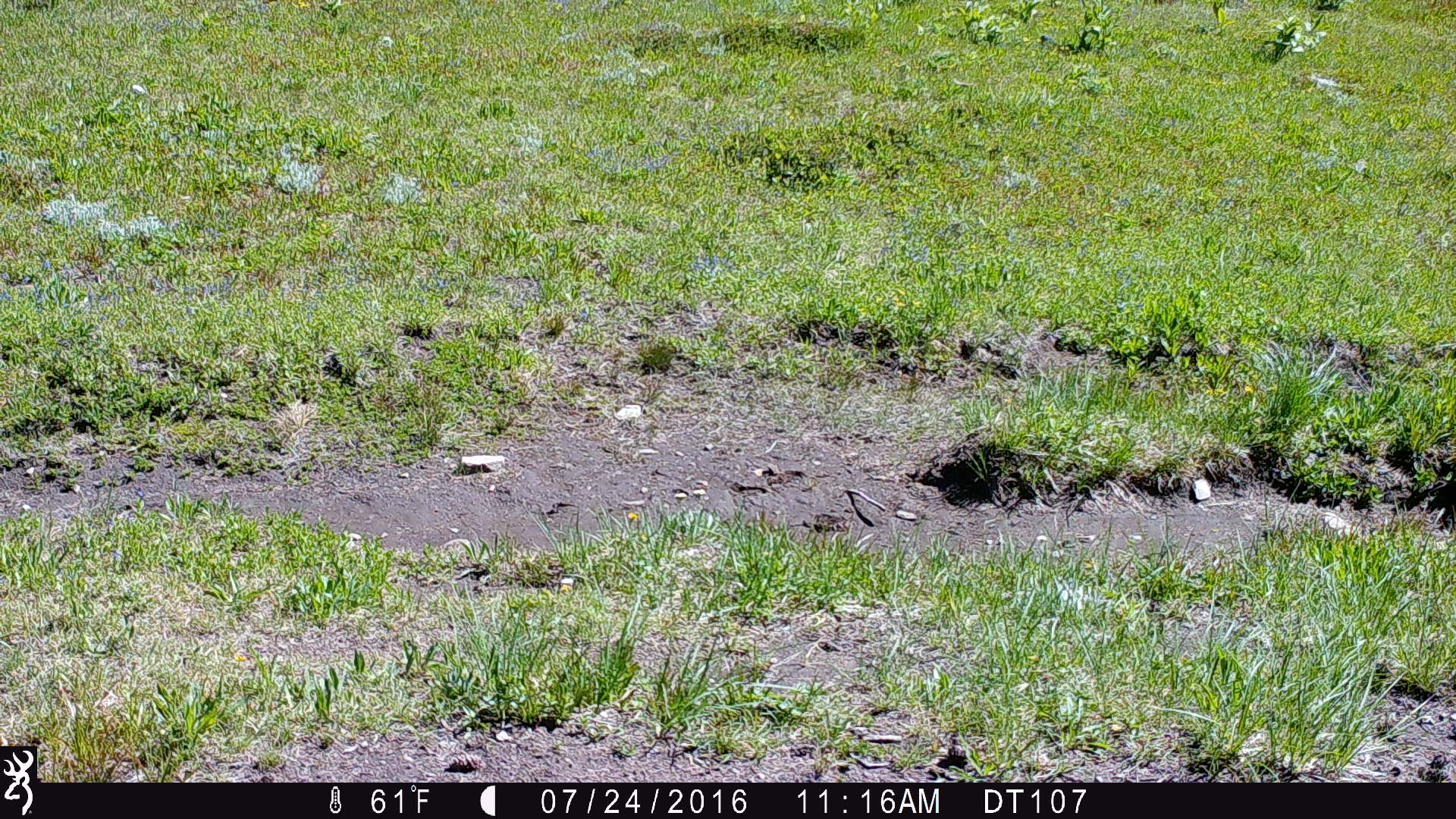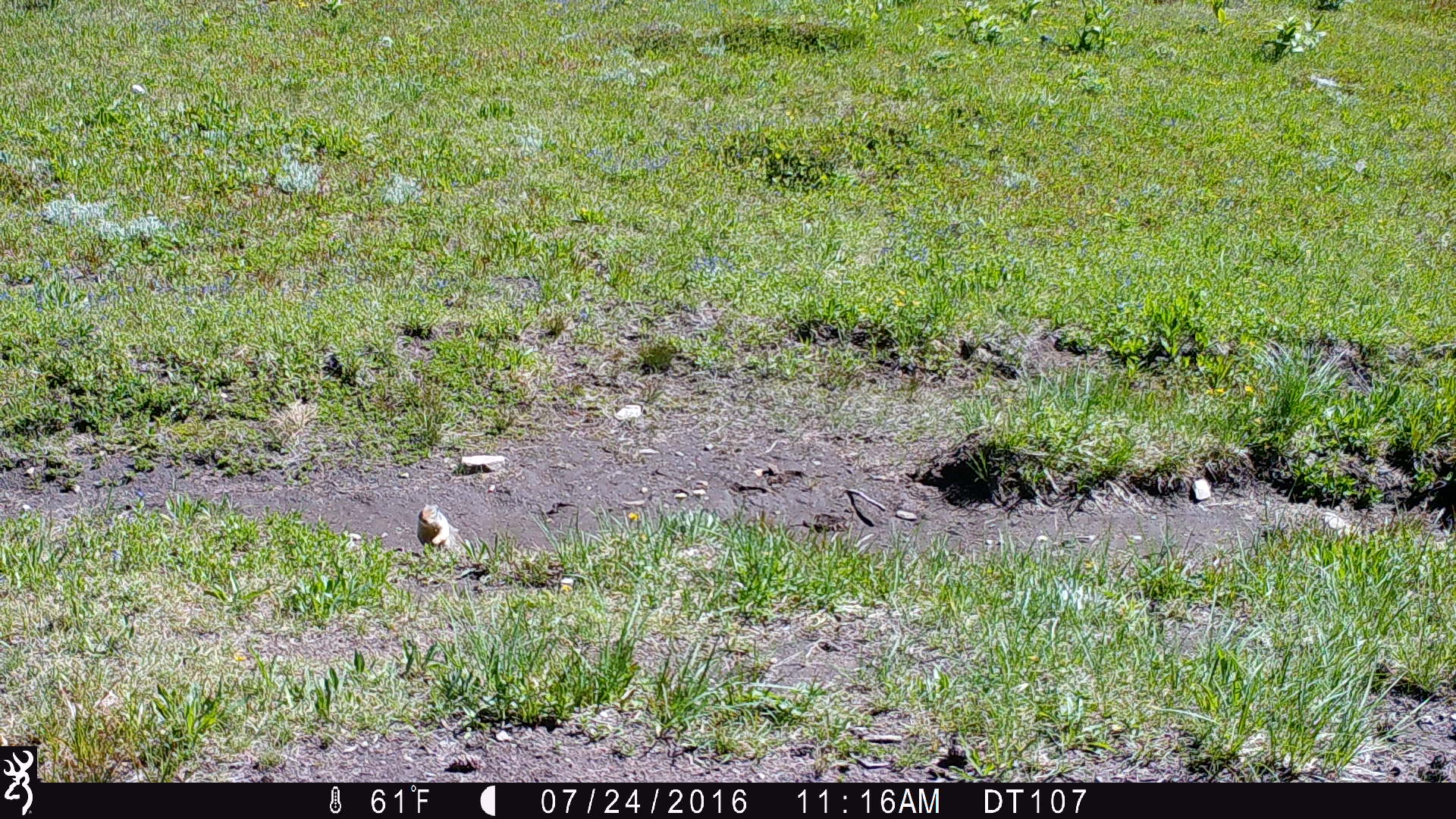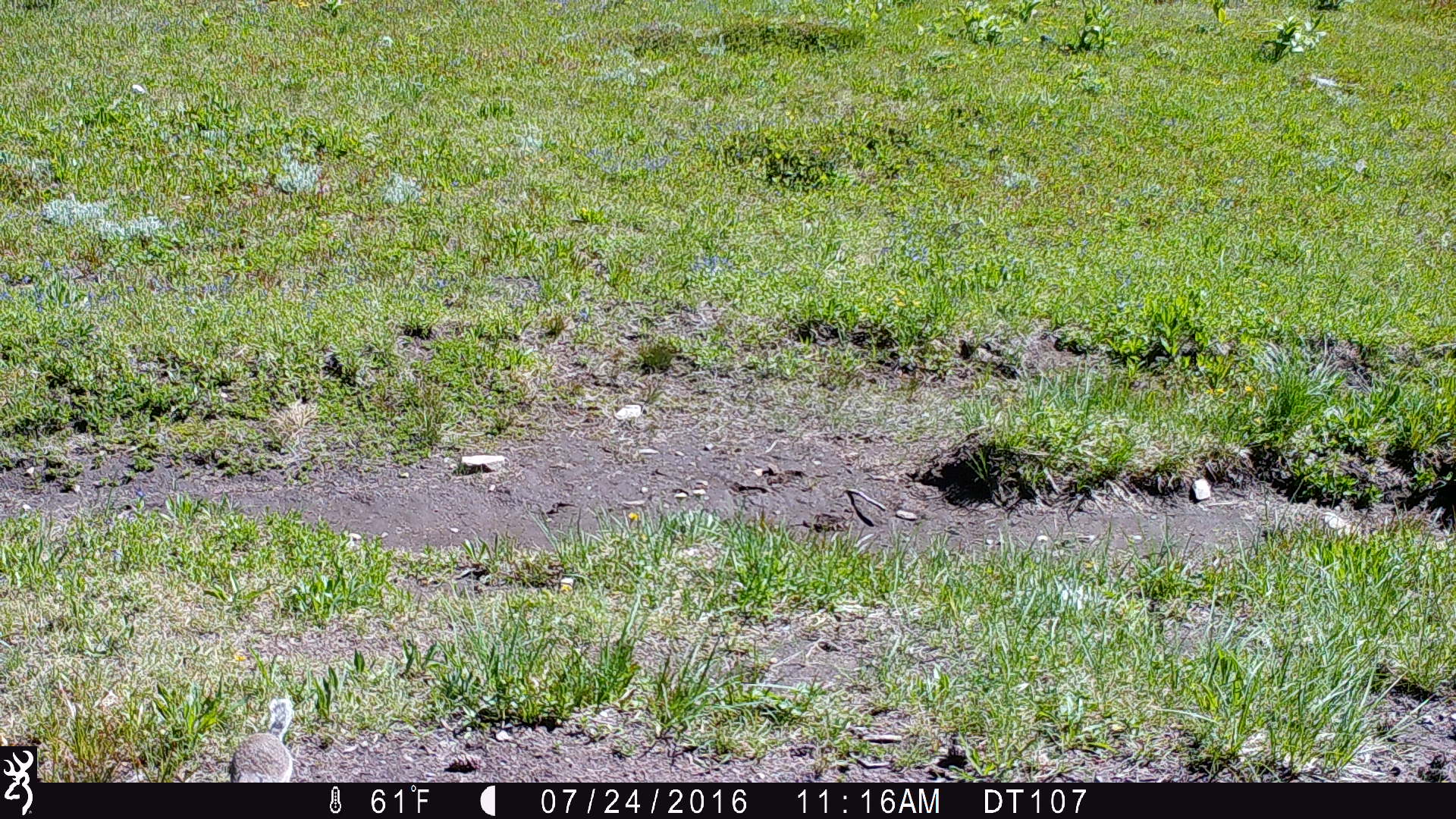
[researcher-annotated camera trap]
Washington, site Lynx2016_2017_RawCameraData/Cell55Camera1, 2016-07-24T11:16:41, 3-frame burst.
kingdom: Animalia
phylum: Chordata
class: Mammalia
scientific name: Mammalia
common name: small mammal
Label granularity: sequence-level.